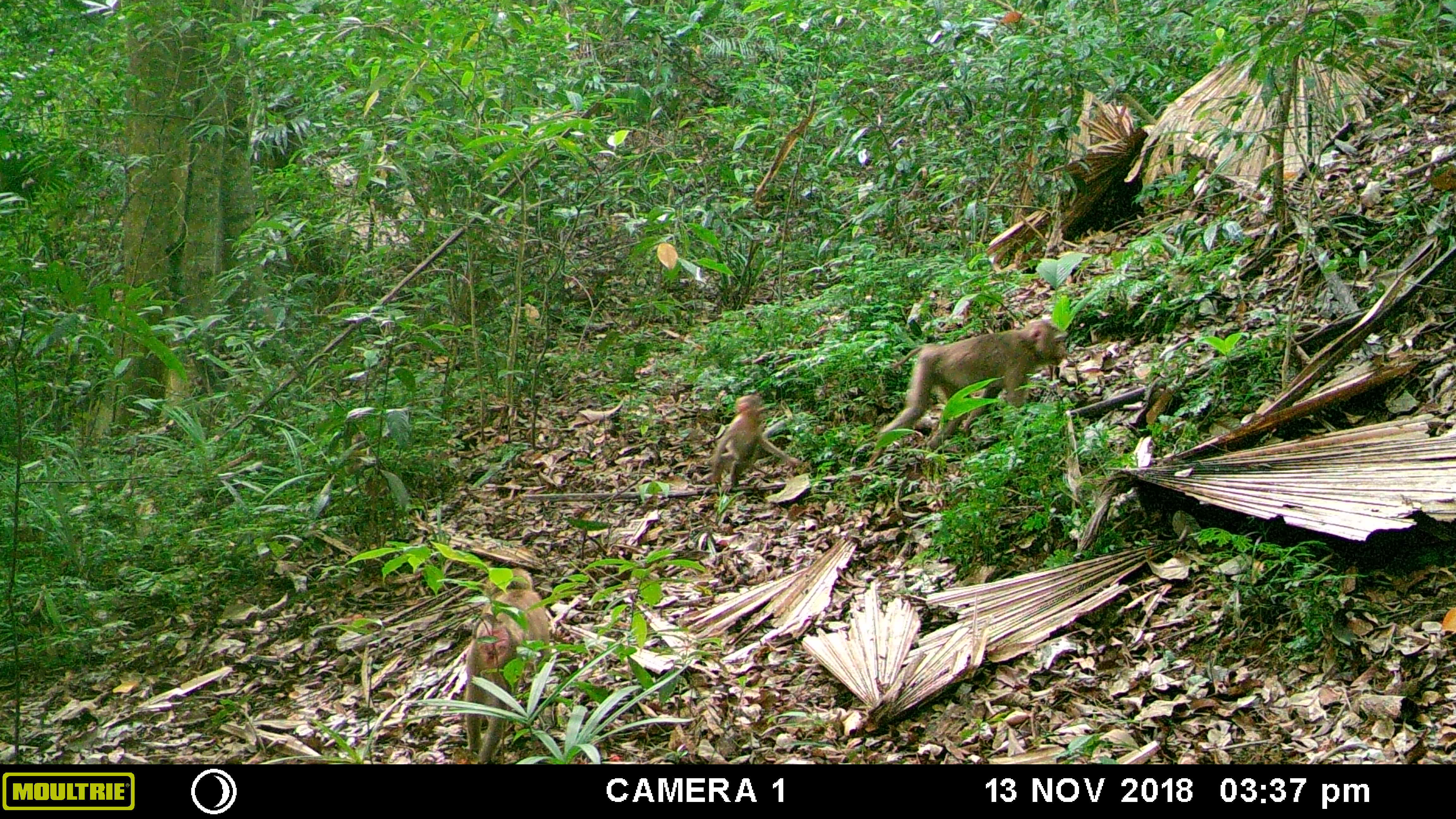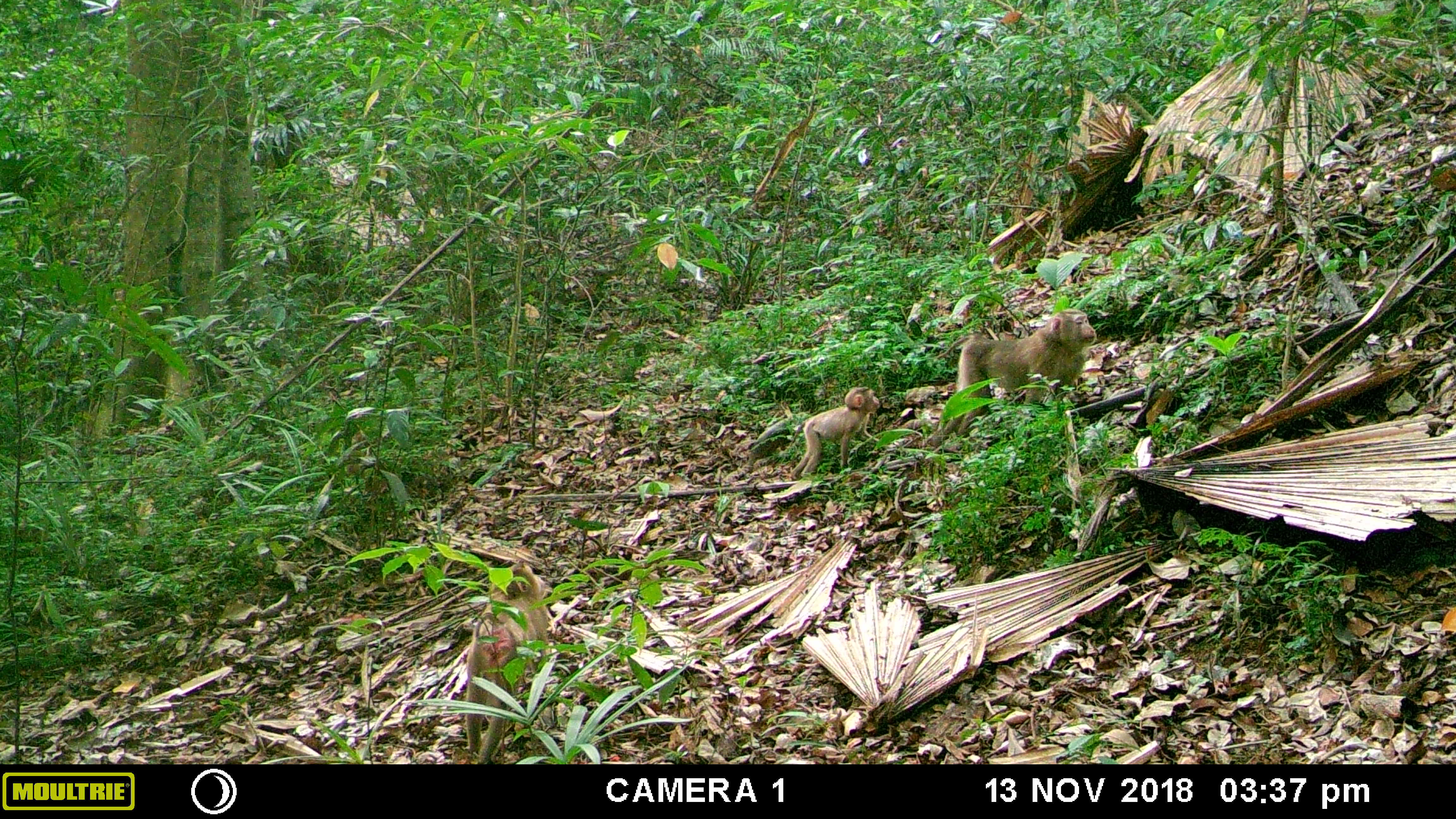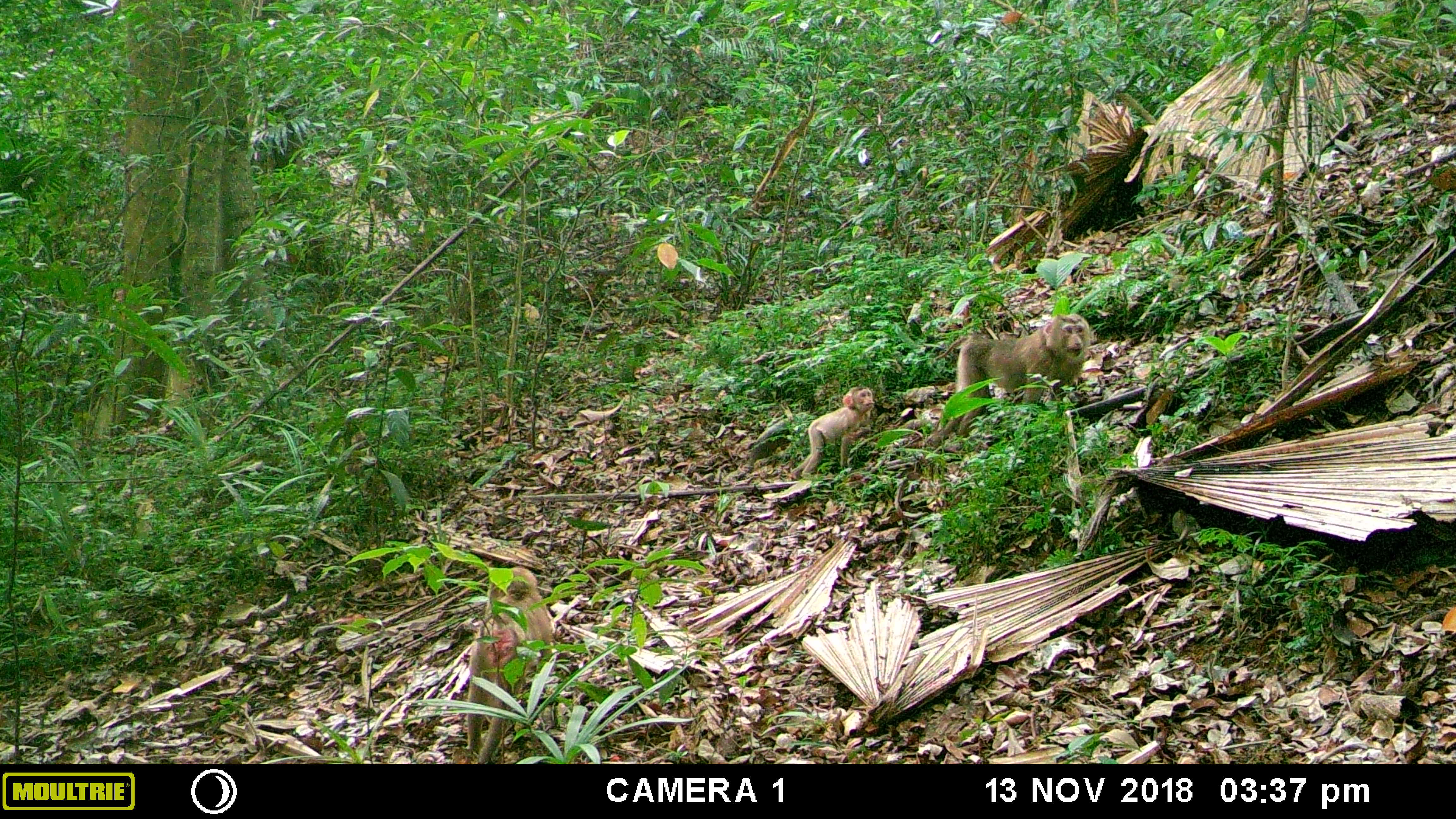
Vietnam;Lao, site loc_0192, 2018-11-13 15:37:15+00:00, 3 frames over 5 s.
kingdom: Animalia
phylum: Chordata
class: Mammalia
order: Primates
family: Cercopithecidae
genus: Macaca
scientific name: Macaca nemestrina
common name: pig-tailed macaque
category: pig tailed macaque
Pig tailed macaque (pig-tailed macaque) (Macaca nemestrina). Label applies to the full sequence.